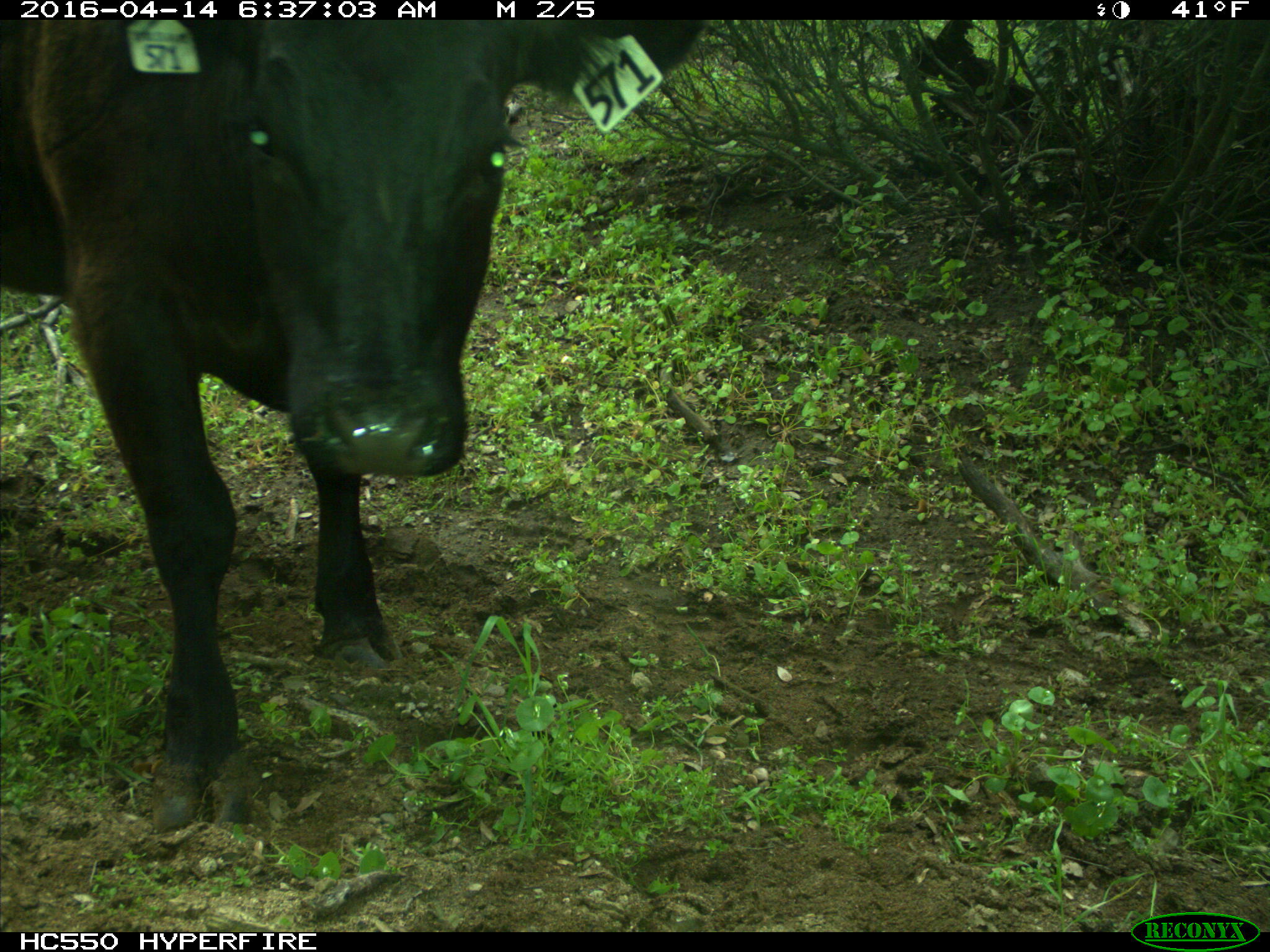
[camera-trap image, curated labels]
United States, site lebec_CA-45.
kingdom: Animalia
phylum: Chordata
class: Mammalia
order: Artiodactyla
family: Bovidae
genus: Bos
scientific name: Bos taurus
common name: domestic cow